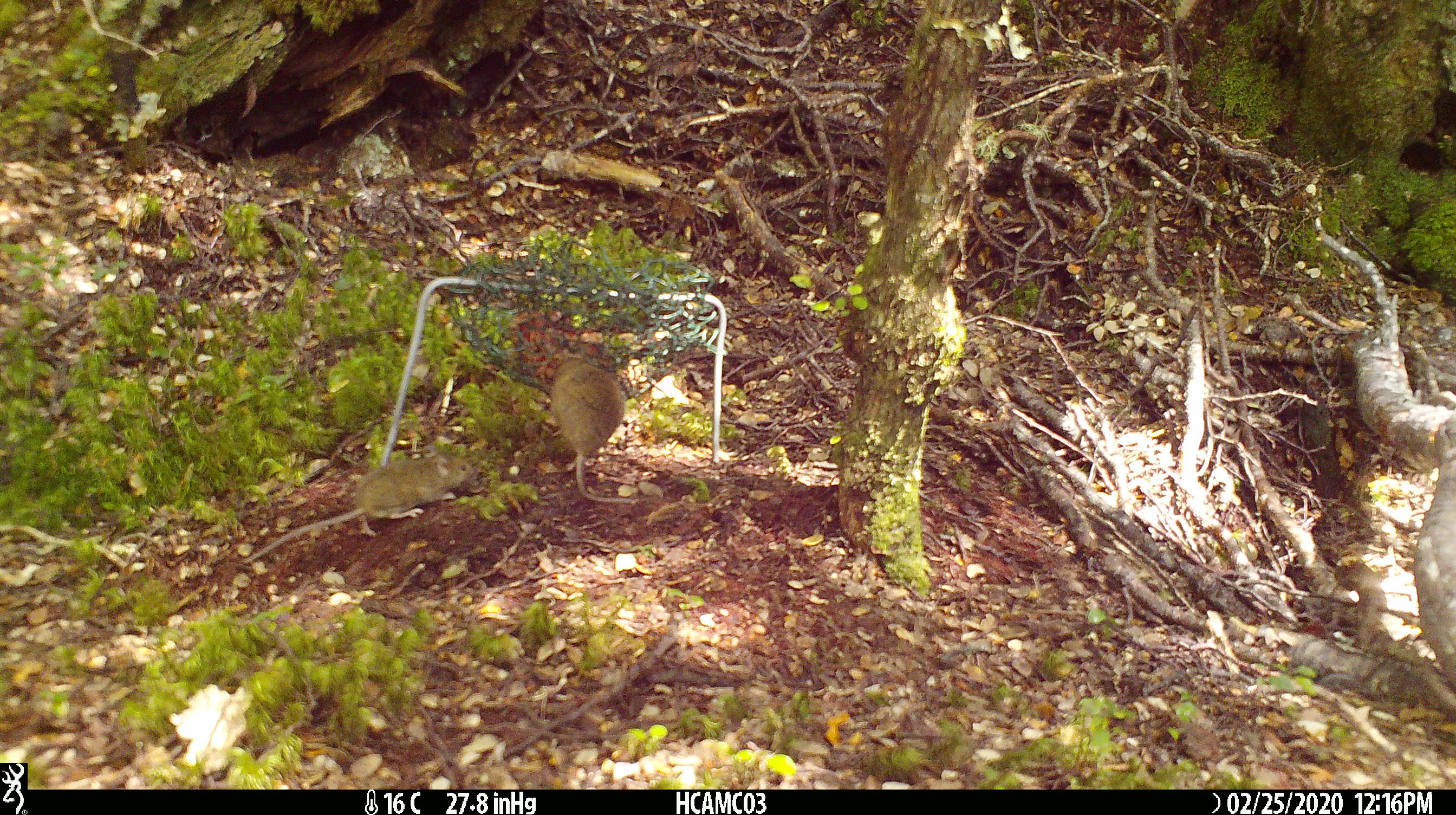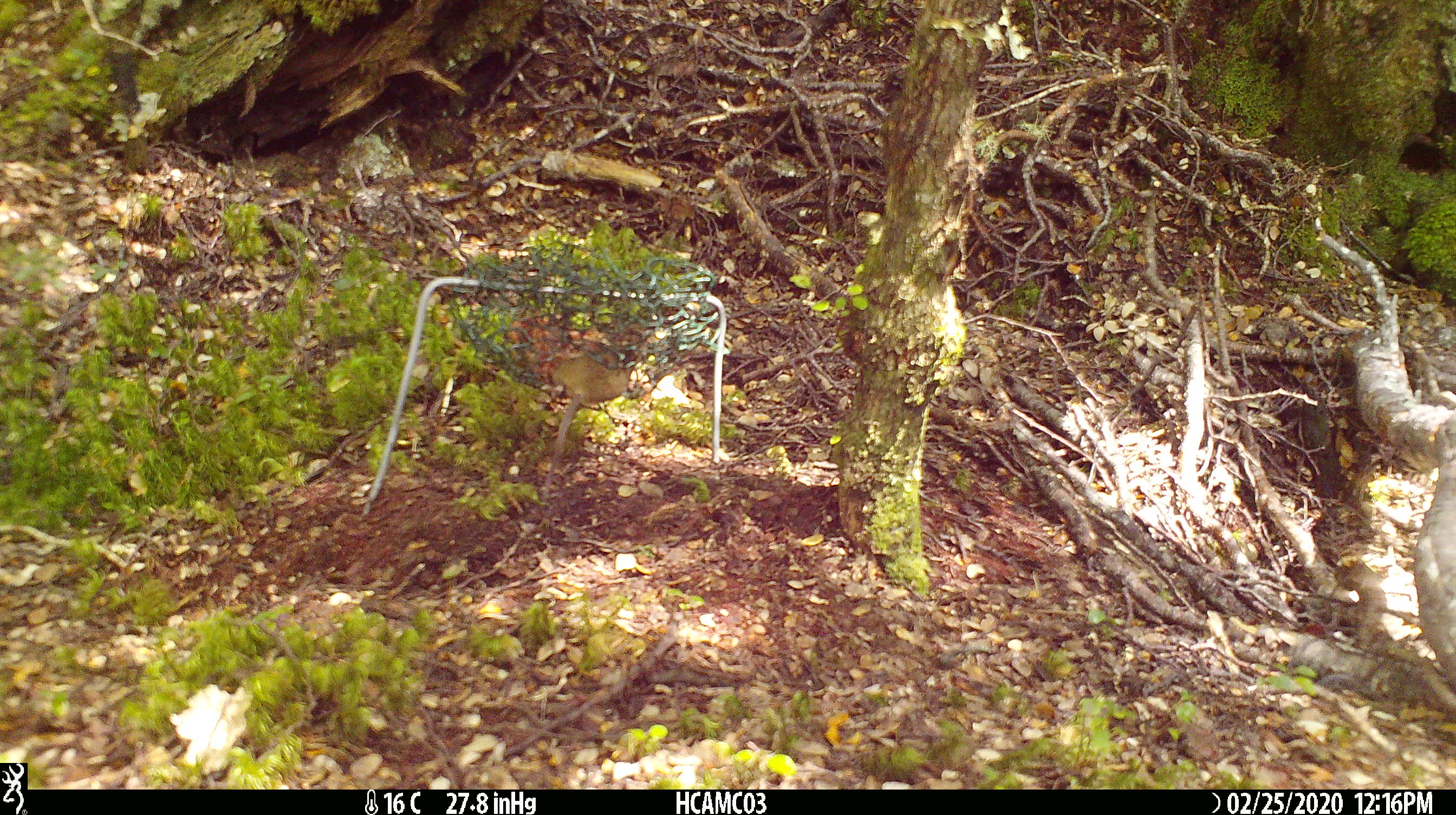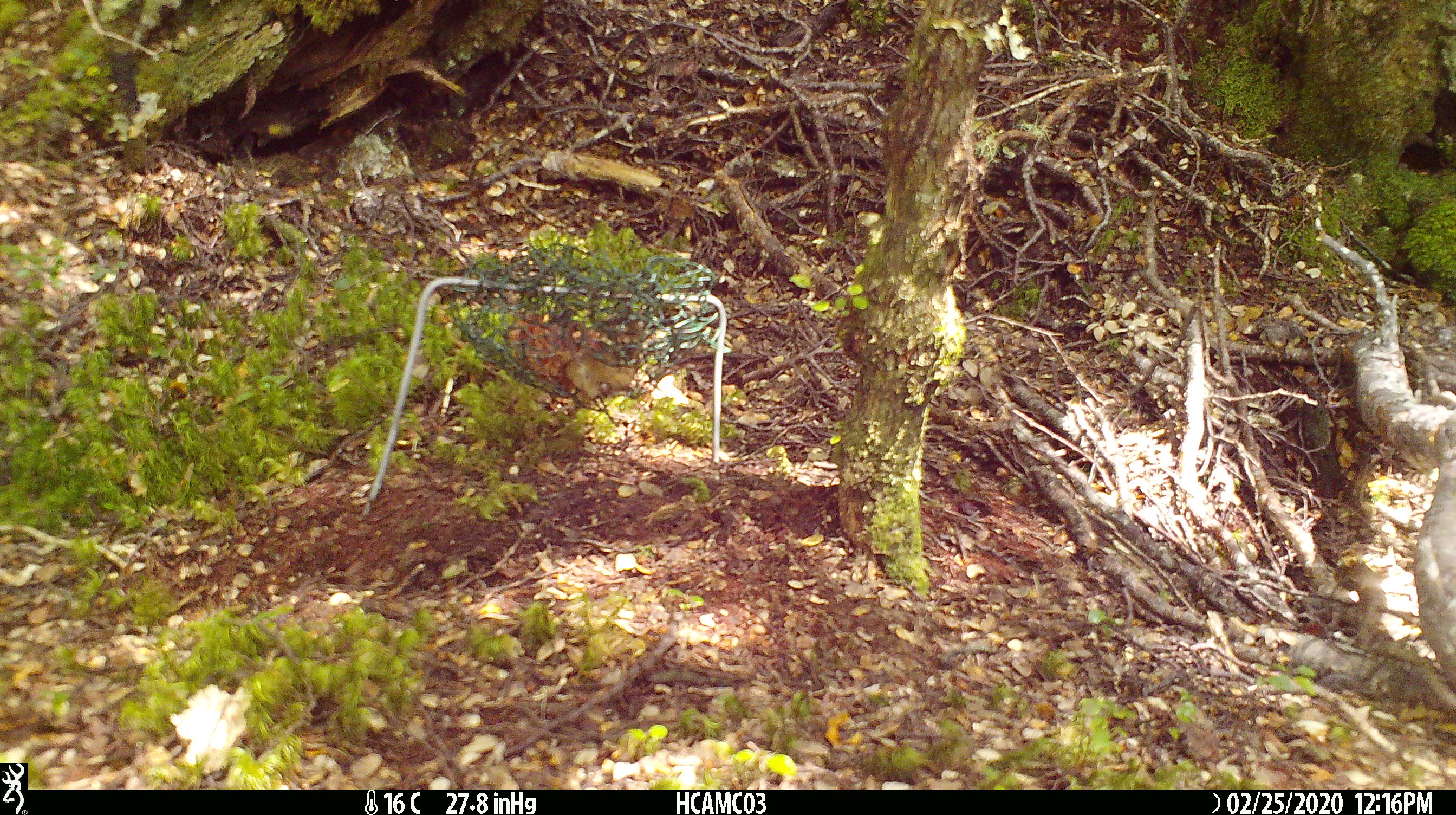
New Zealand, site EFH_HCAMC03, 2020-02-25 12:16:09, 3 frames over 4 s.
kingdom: Animalia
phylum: Chordata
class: Mammalia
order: Rodentia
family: Muridae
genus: Mus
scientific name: Mus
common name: mouse